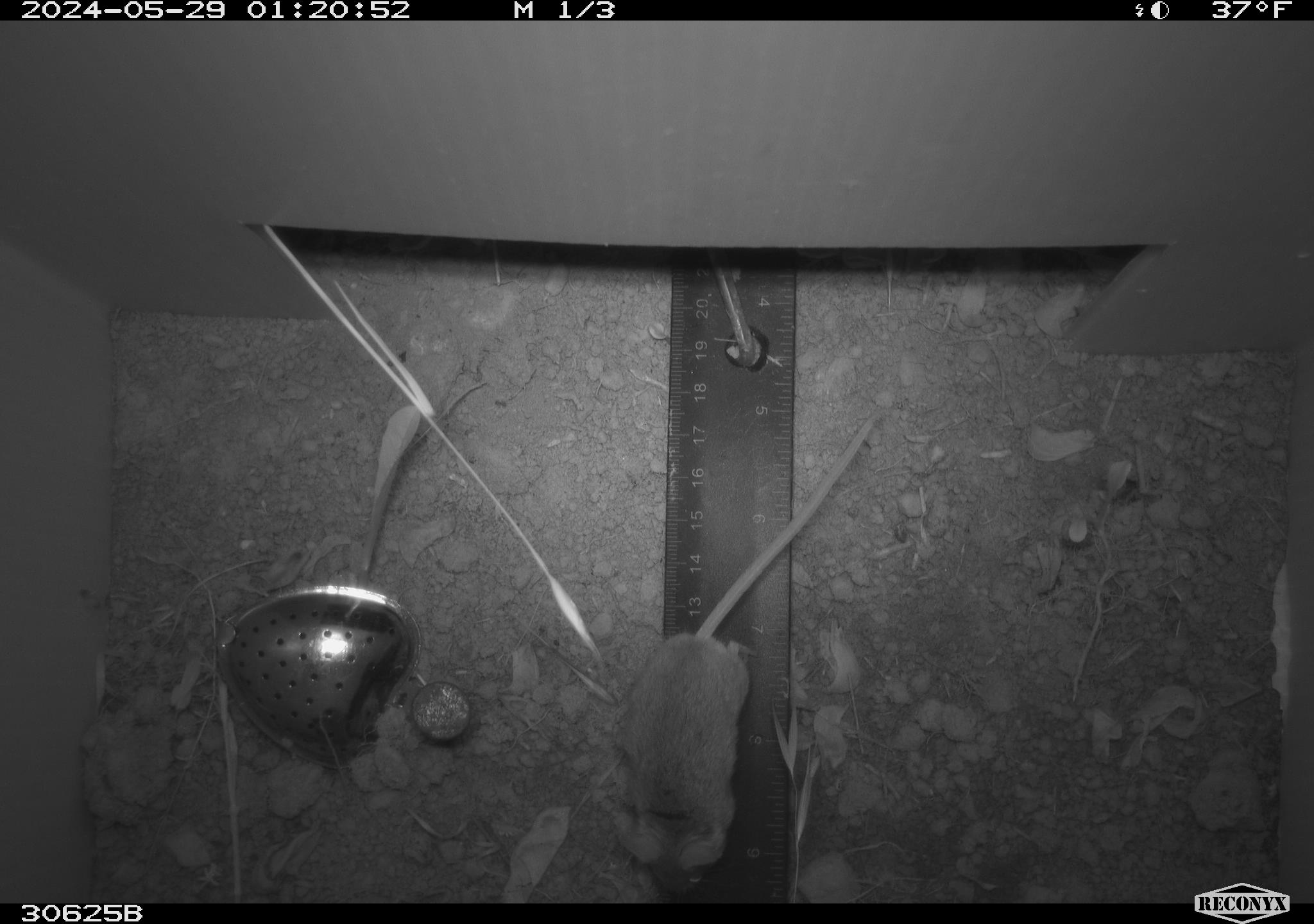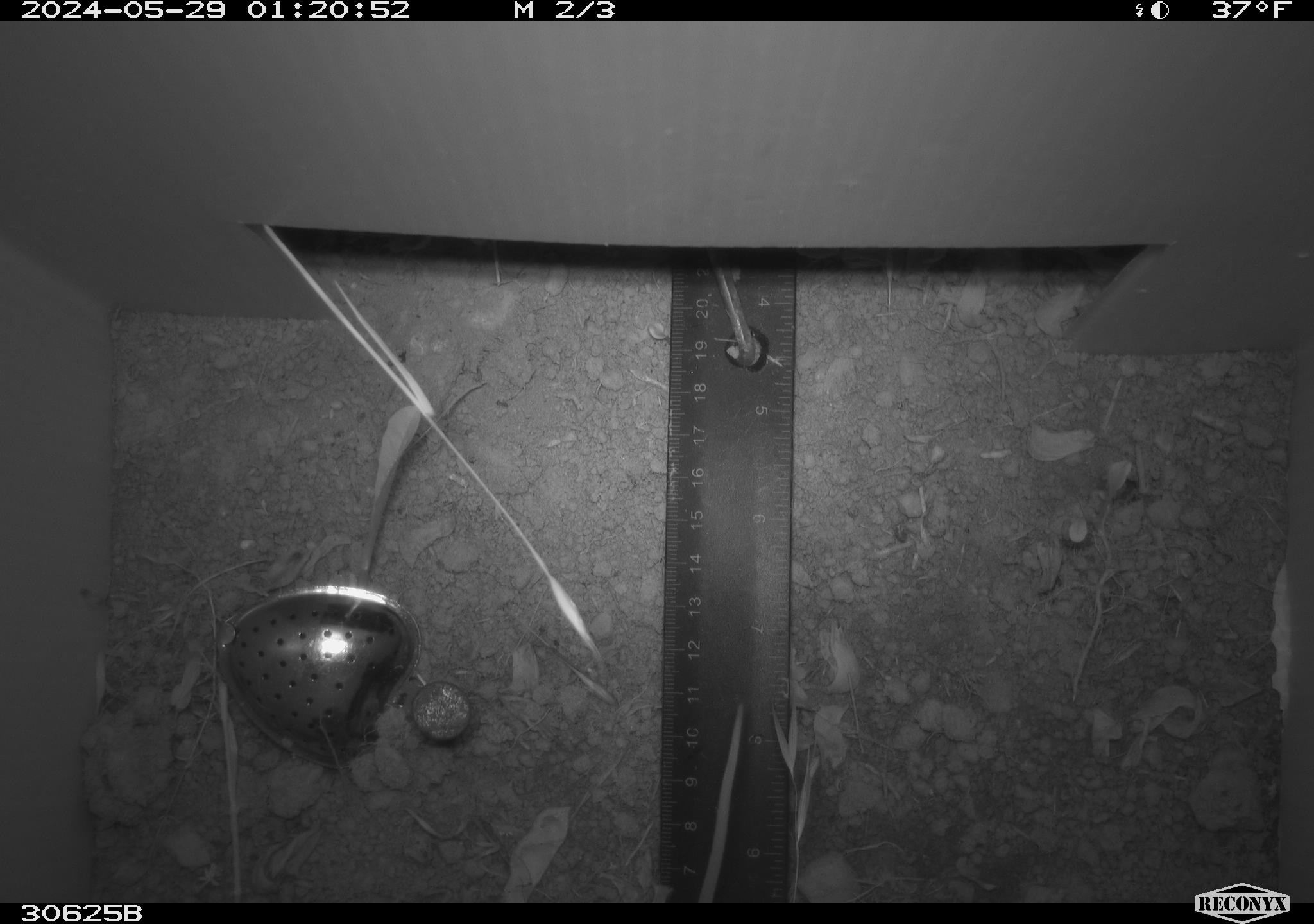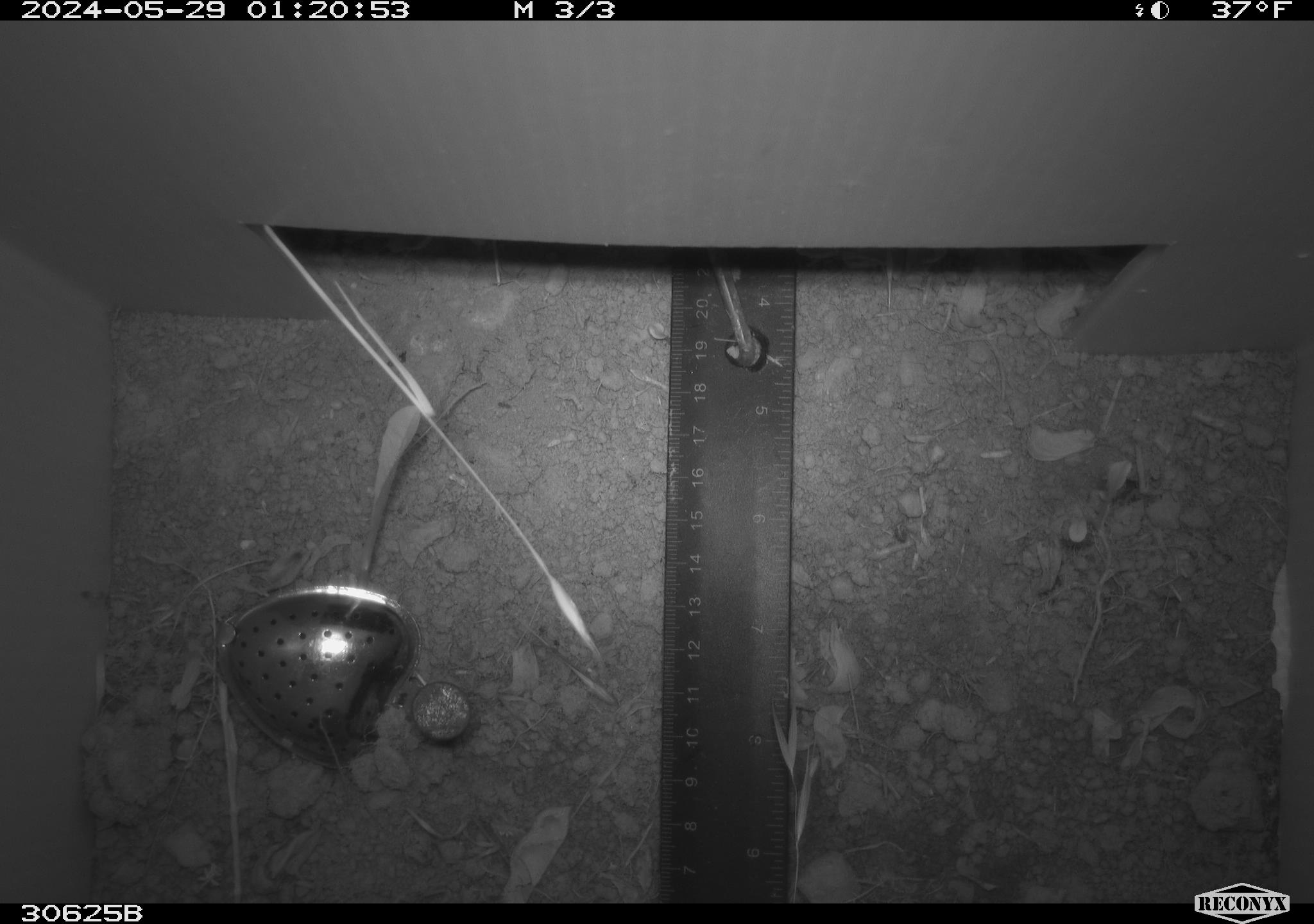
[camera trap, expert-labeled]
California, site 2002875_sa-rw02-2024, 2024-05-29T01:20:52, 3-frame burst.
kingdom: Animalia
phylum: Chordata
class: Mammalia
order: Rodentia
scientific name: Rodentia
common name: mouse species